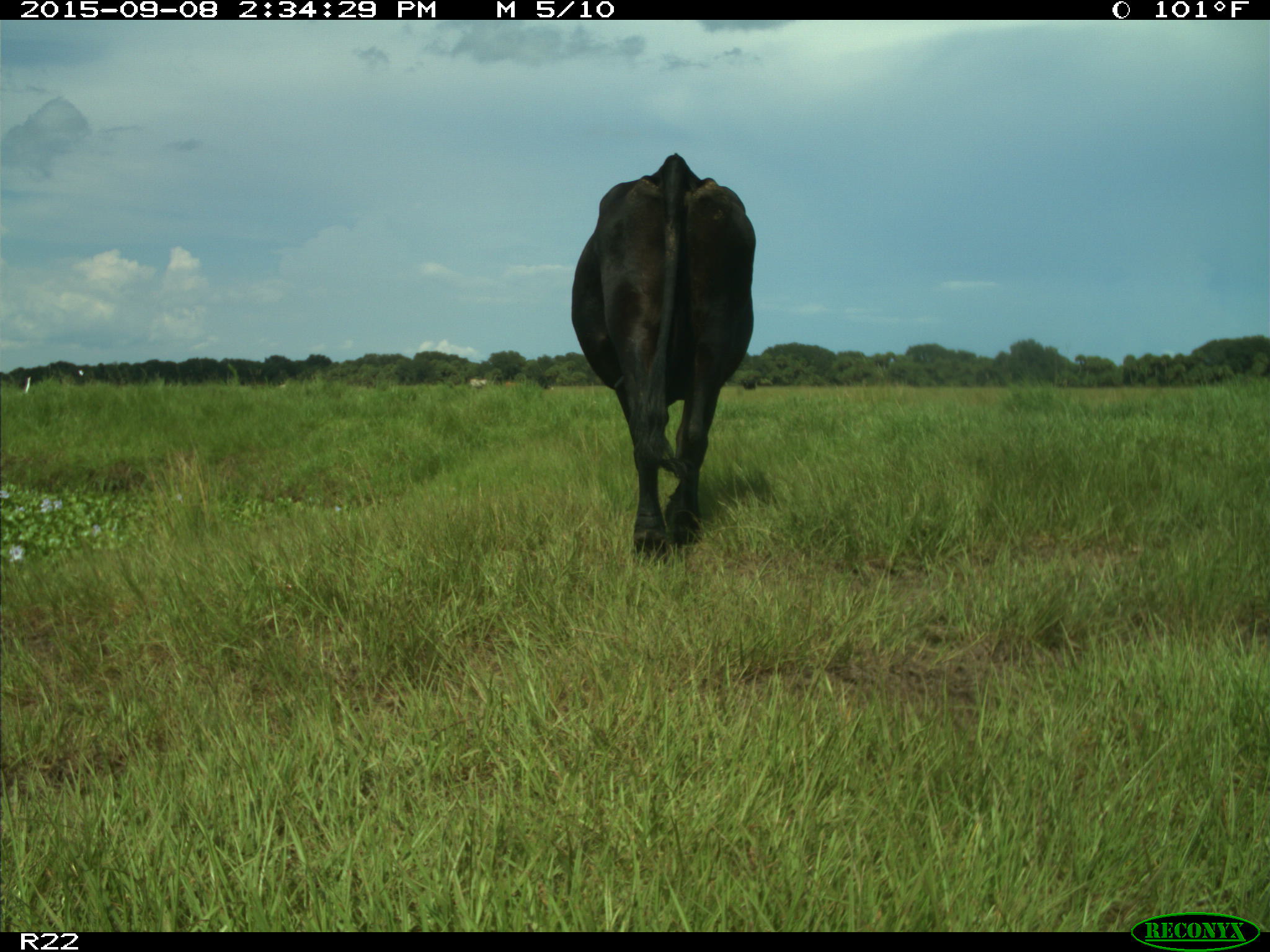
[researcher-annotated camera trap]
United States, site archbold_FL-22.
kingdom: Animalia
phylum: Chordata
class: Mammalia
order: Artiodactyla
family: Bovidae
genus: Bos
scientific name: Bos taurus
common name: domestic cow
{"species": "Bos taurus (domestic cow)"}